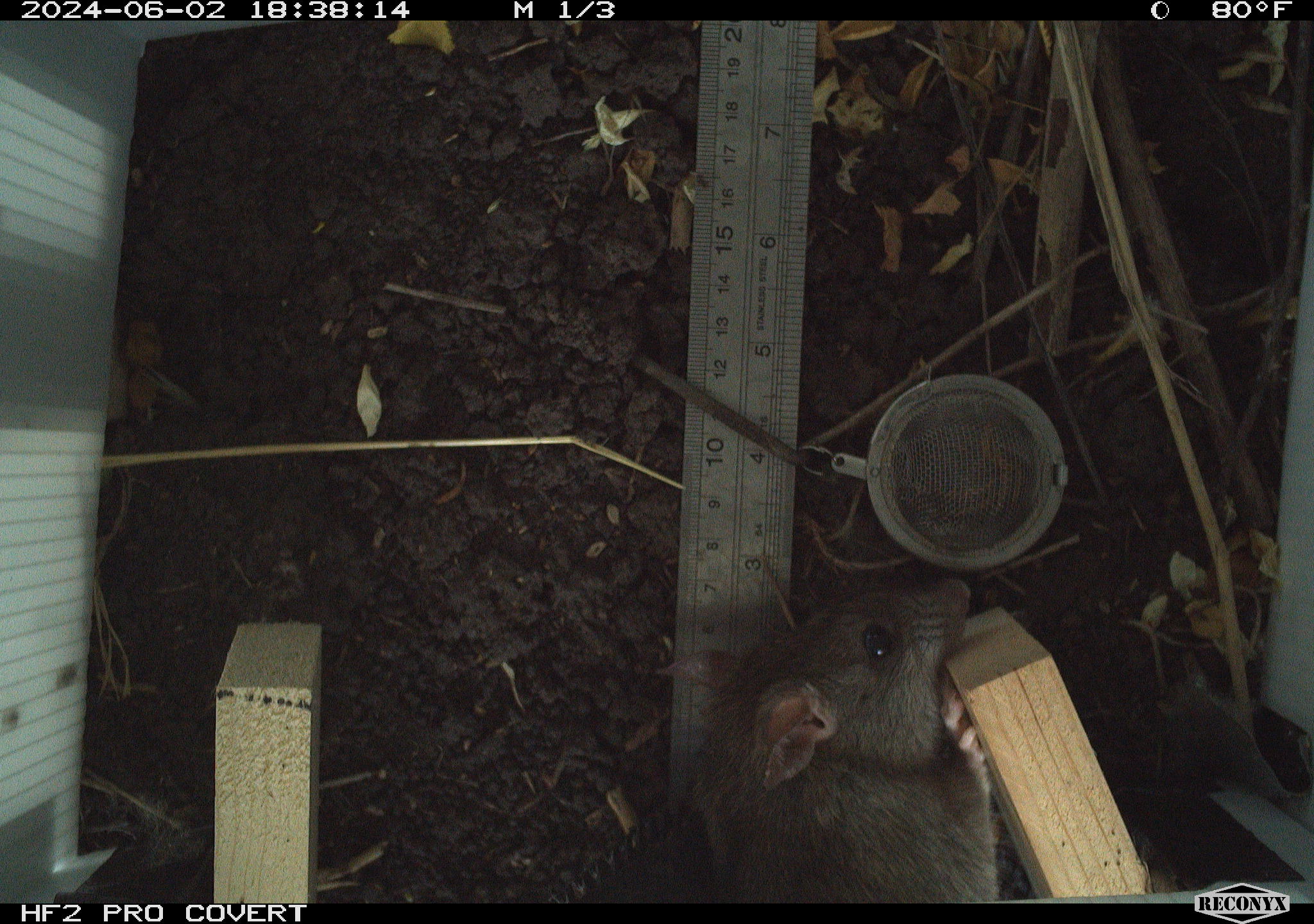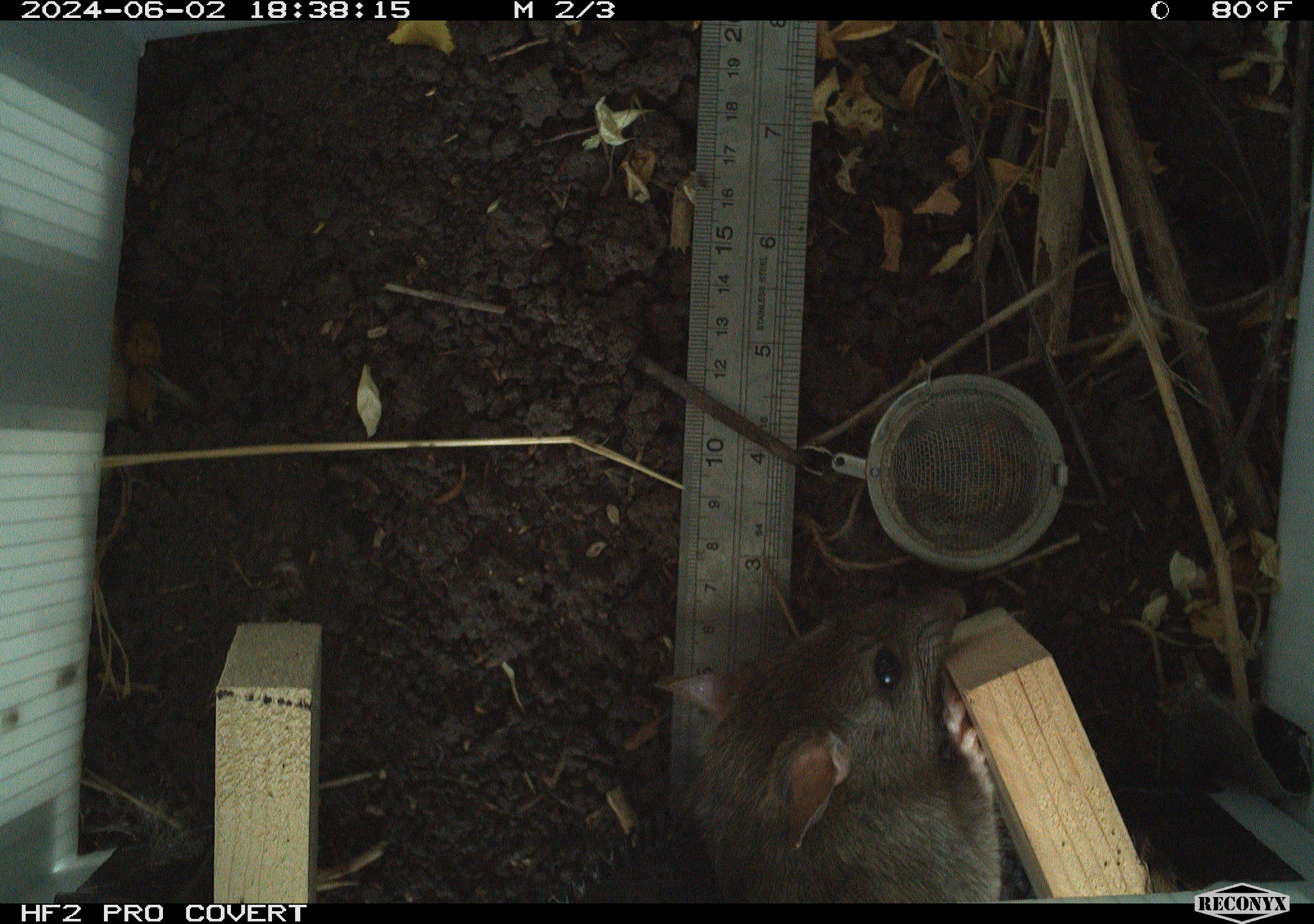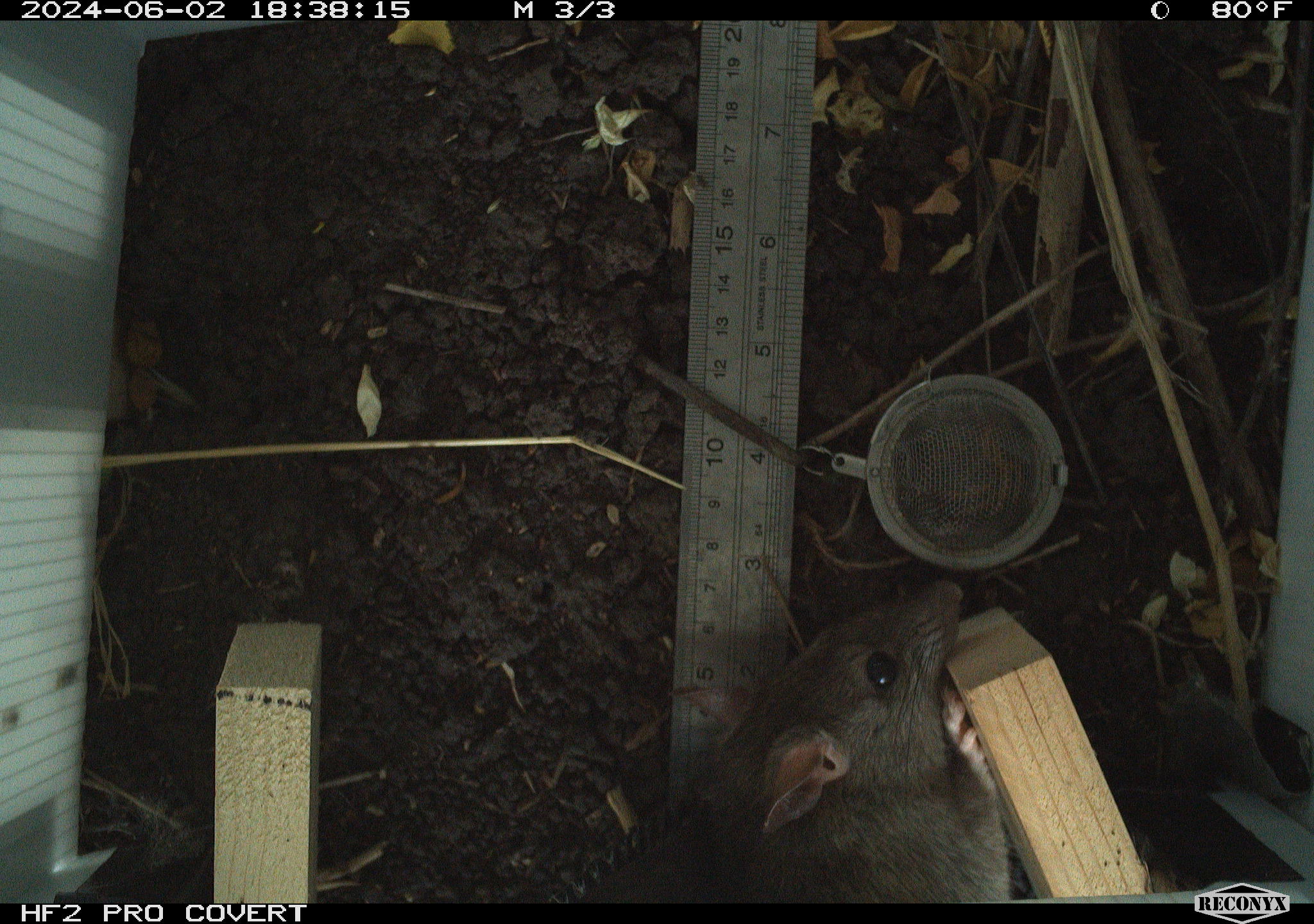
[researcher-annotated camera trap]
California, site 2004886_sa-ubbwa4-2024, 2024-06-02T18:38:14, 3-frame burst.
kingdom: Animalia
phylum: Chordata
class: Mammalia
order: Rodentia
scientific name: Rodentia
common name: woodrat or rat or mouse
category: woodrat or rat or mouse species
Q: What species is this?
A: Woodrat or rat or mouse species (woodrat or rat or mouse) (Rodentia).